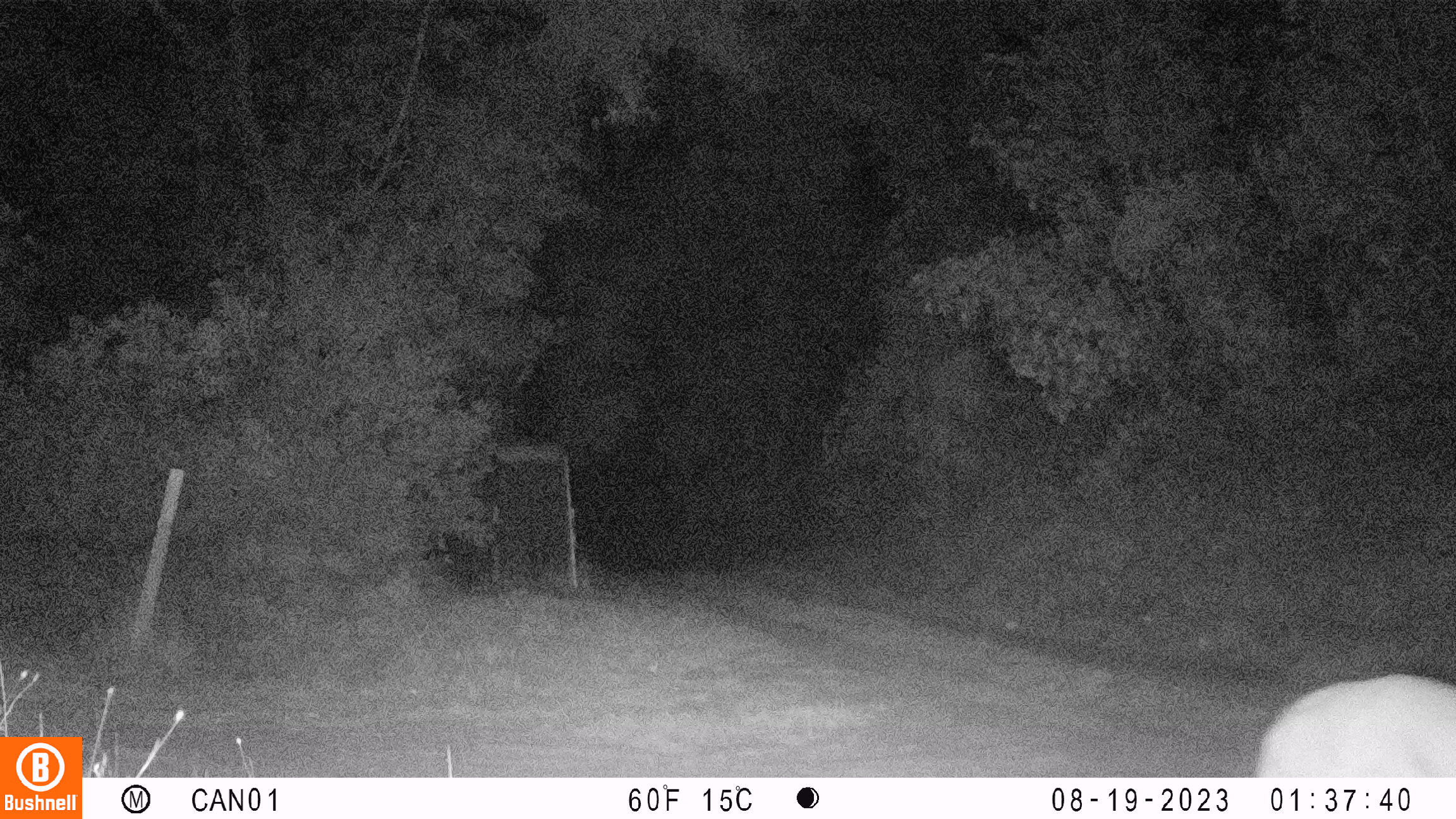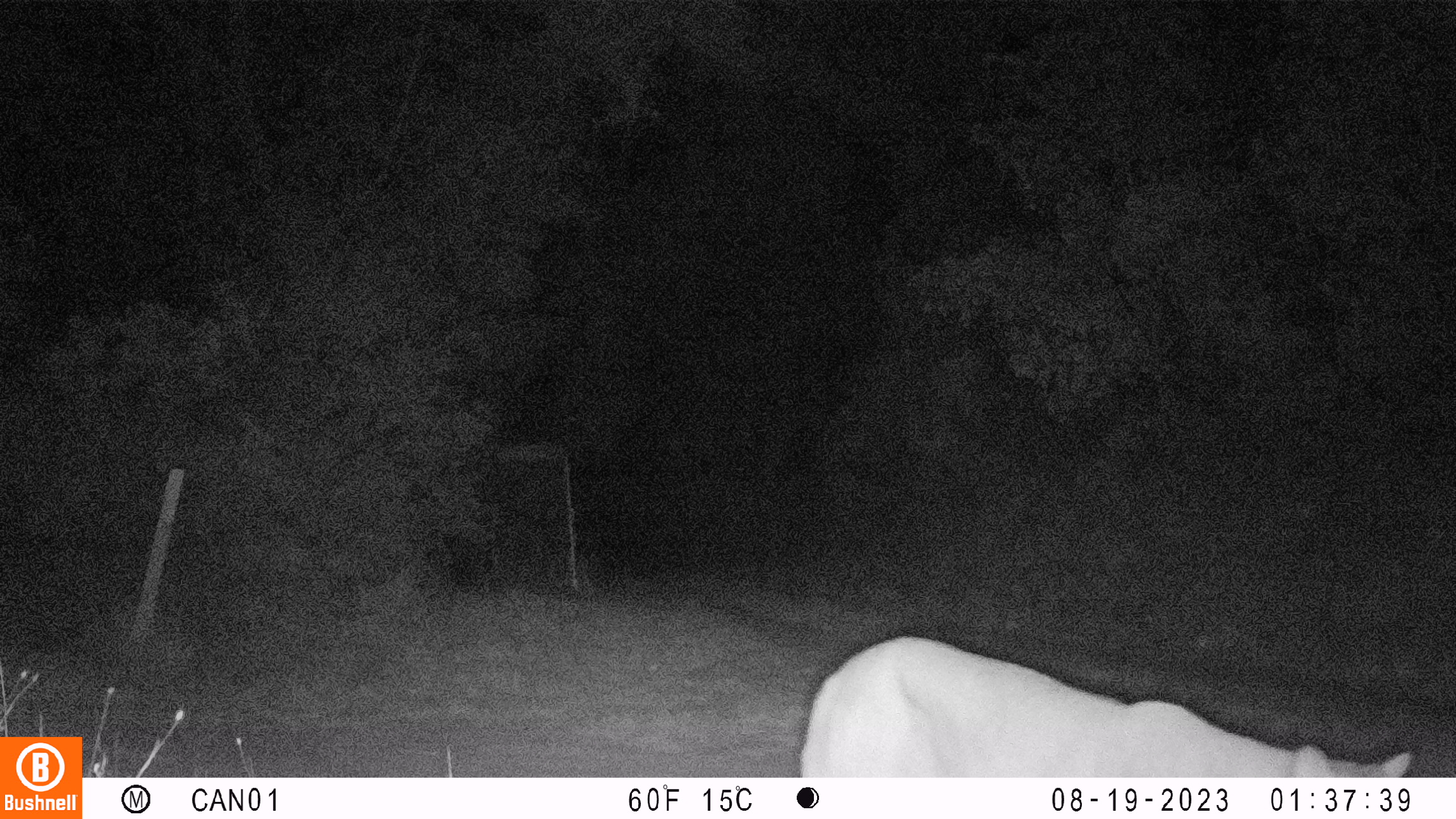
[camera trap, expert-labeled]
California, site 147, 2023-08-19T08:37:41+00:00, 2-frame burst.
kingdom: Animalia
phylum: Chordata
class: Mammalia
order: Carnivora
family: Felidae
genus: Puma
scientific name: Puma concolor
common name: puma